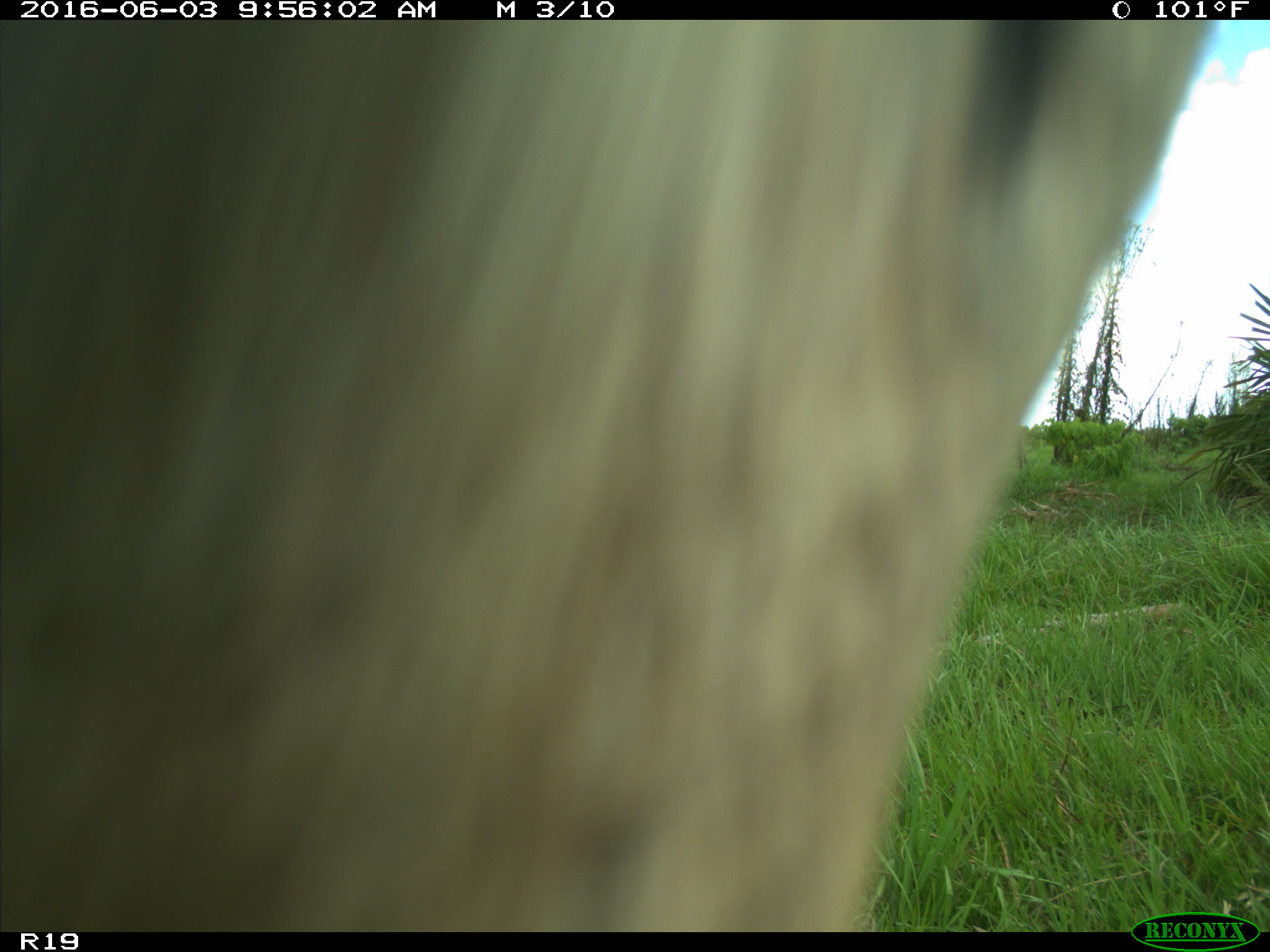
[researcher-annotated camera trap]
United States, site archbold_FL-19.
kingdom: Animalia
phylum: Chordata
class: Mammalia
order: Artiodactyla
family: Bovidae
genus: Bos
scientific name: Bos taurus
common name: domestic cow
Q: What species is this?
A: Bos taurus (domestic cow).